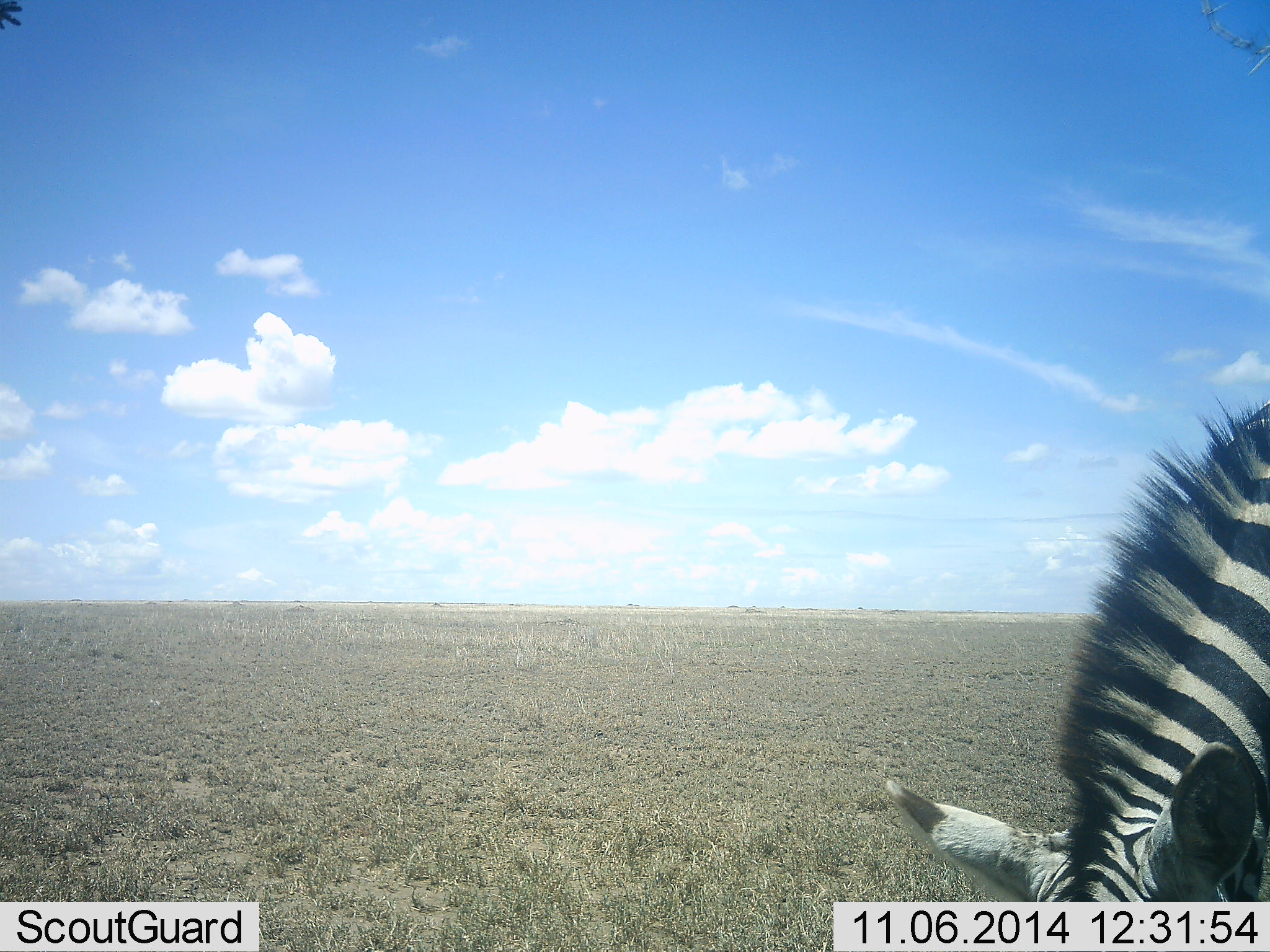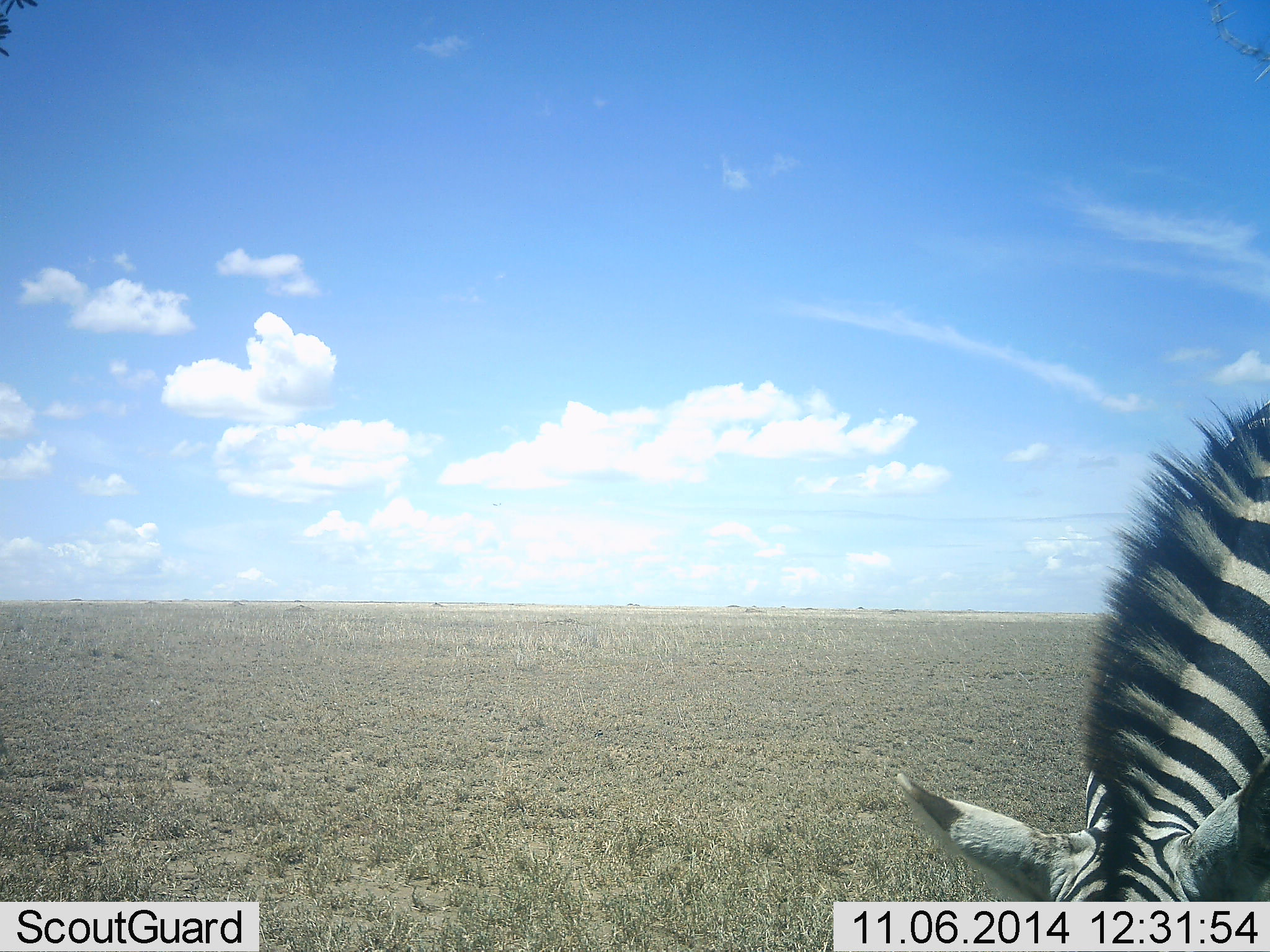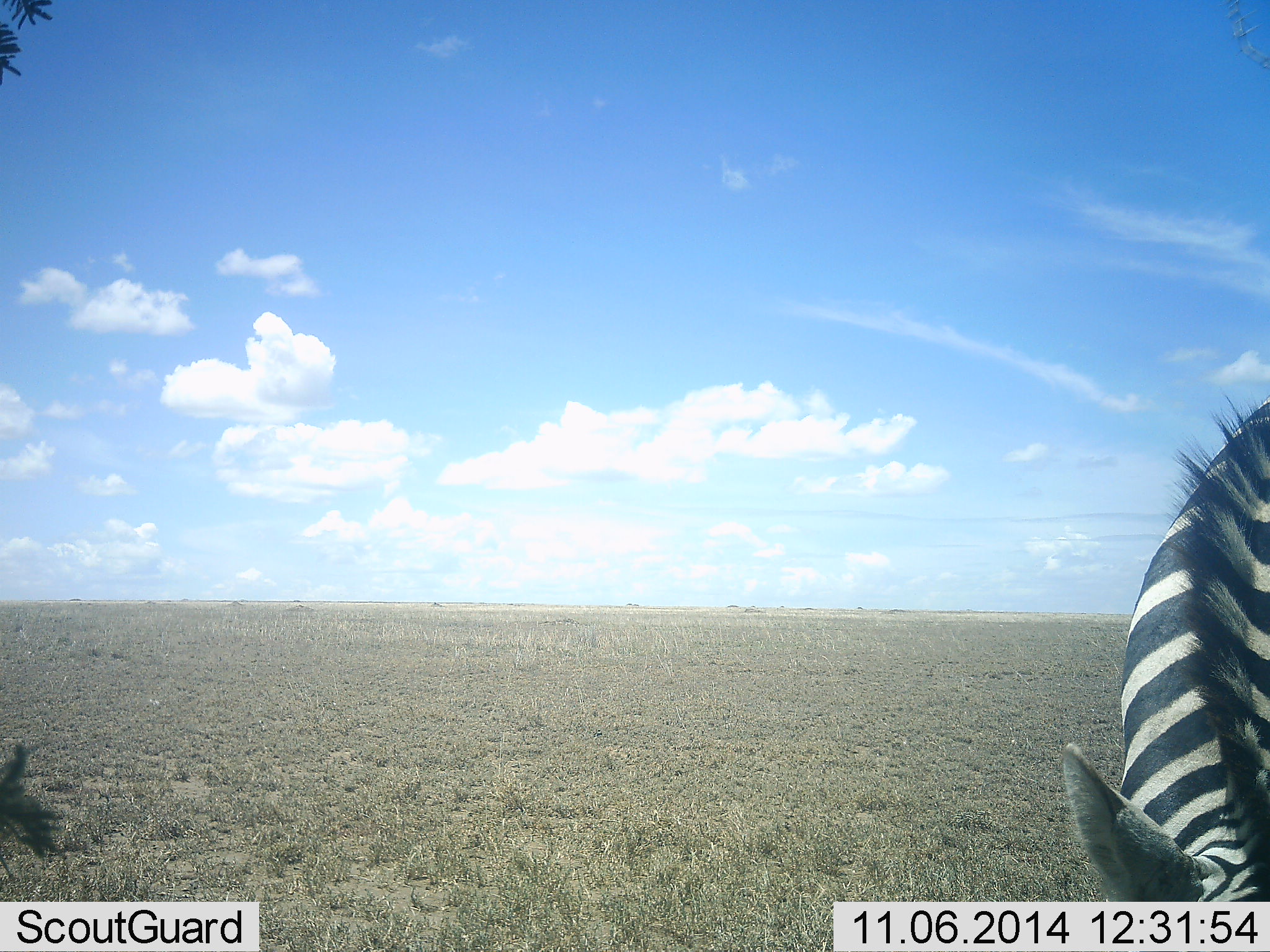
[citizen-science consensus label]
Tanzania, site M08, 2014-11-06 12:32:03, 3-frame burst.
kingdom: Animalia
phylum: Chordata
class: Mammalia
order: Perissodactyla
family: Equidae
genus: Equus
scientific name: Equus quagga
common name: plains zebra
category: zebra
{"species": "zebra (plains zebra) (Equus quagga)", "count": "1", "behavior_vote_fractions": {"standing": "20%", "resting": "0%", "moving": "10%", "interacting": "0%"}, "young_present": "0%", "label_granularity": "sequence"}